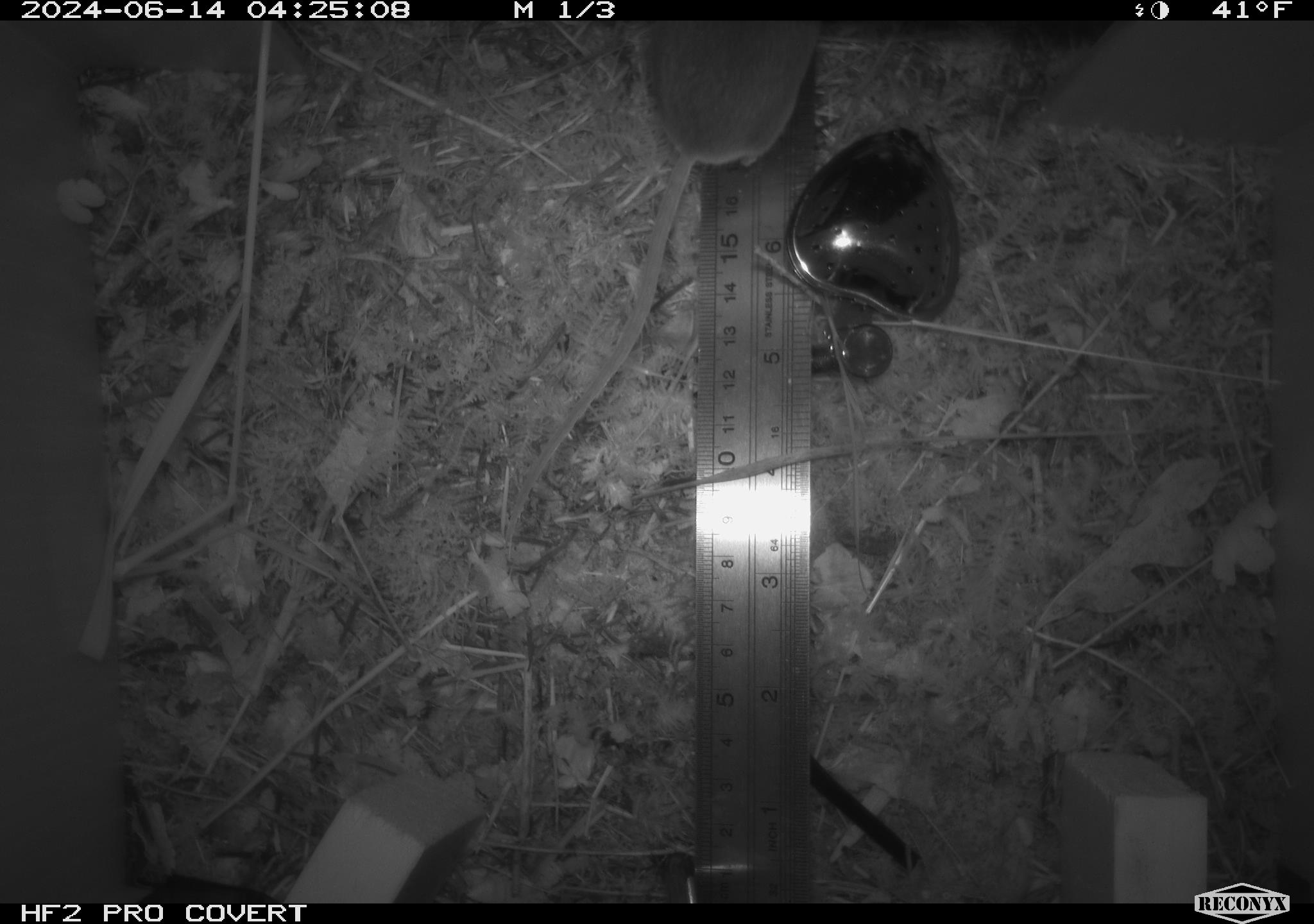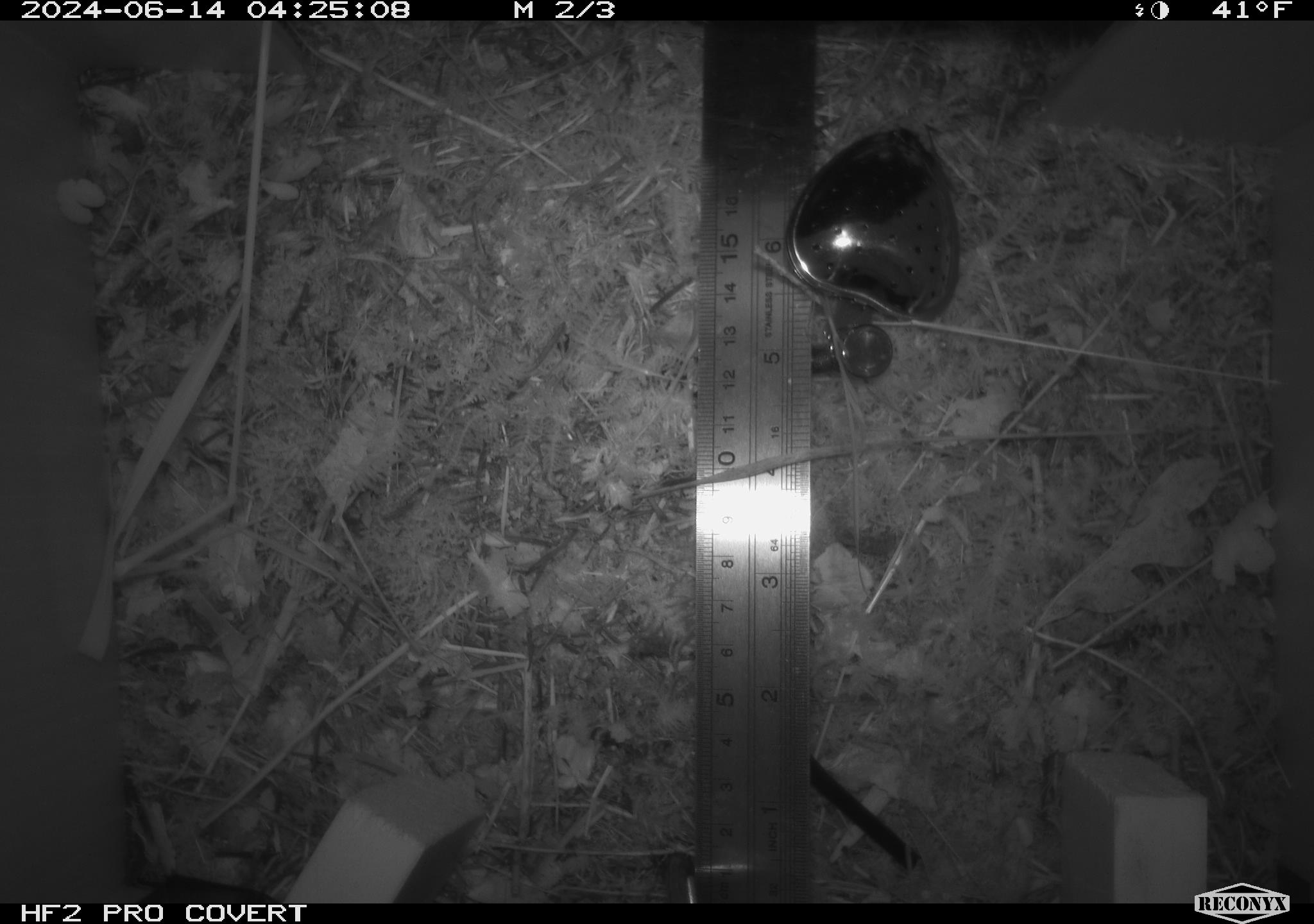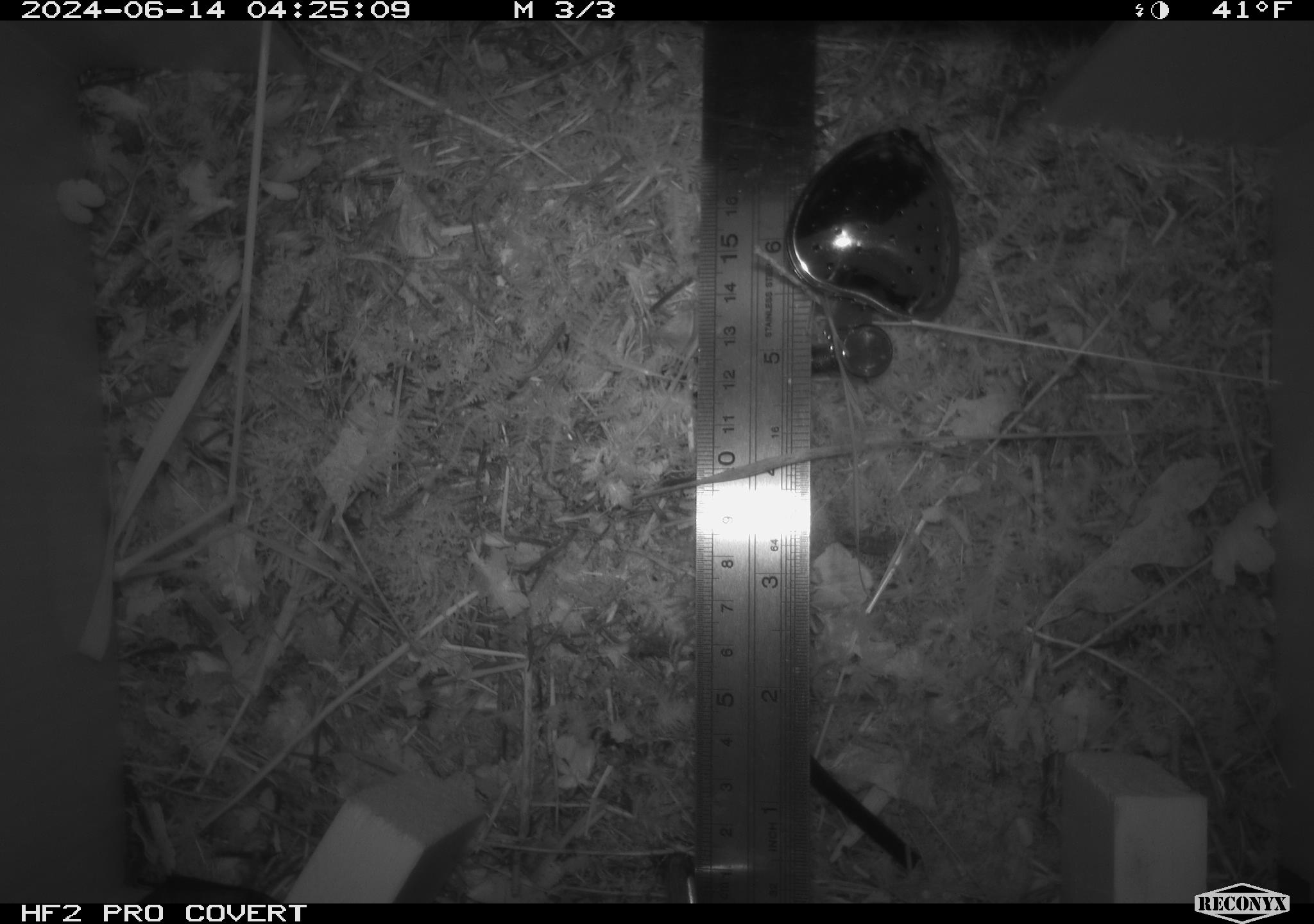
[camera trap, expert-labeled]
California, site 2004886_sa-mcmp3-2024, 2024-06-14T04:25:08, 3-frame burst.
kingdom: Animalia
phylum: Chordata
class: Mammalia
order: Rodentia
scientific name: Rodentia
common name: mouse species